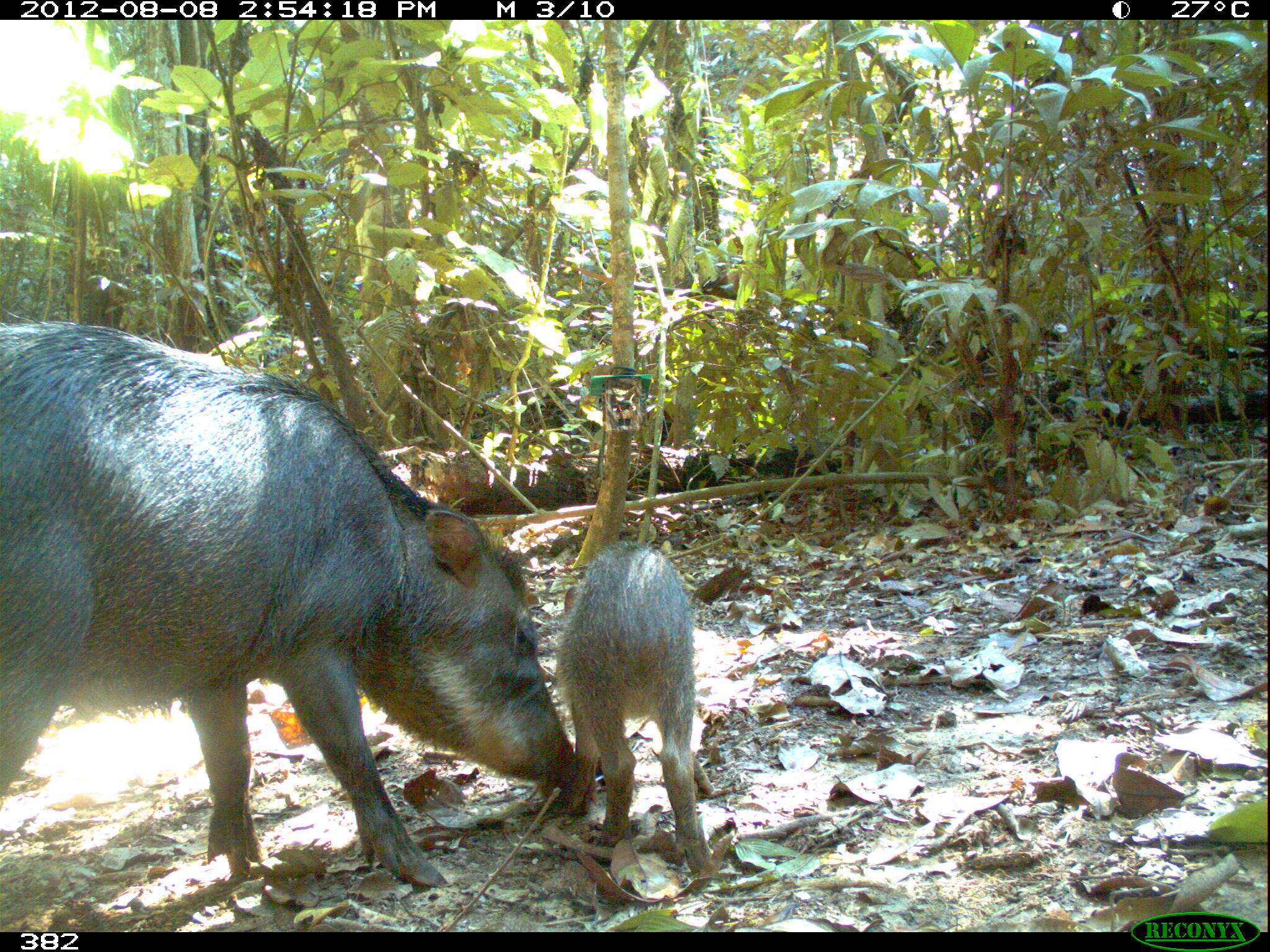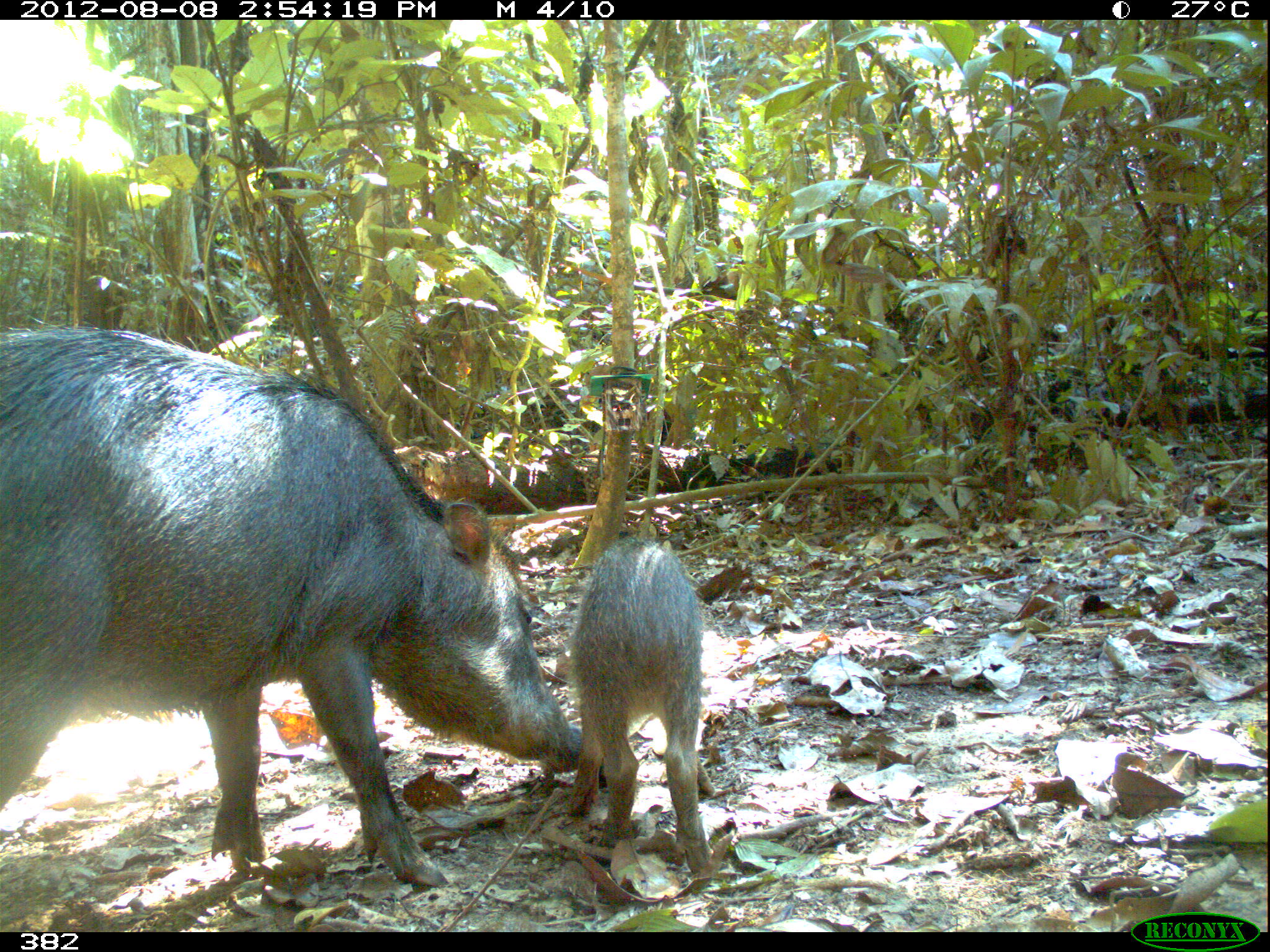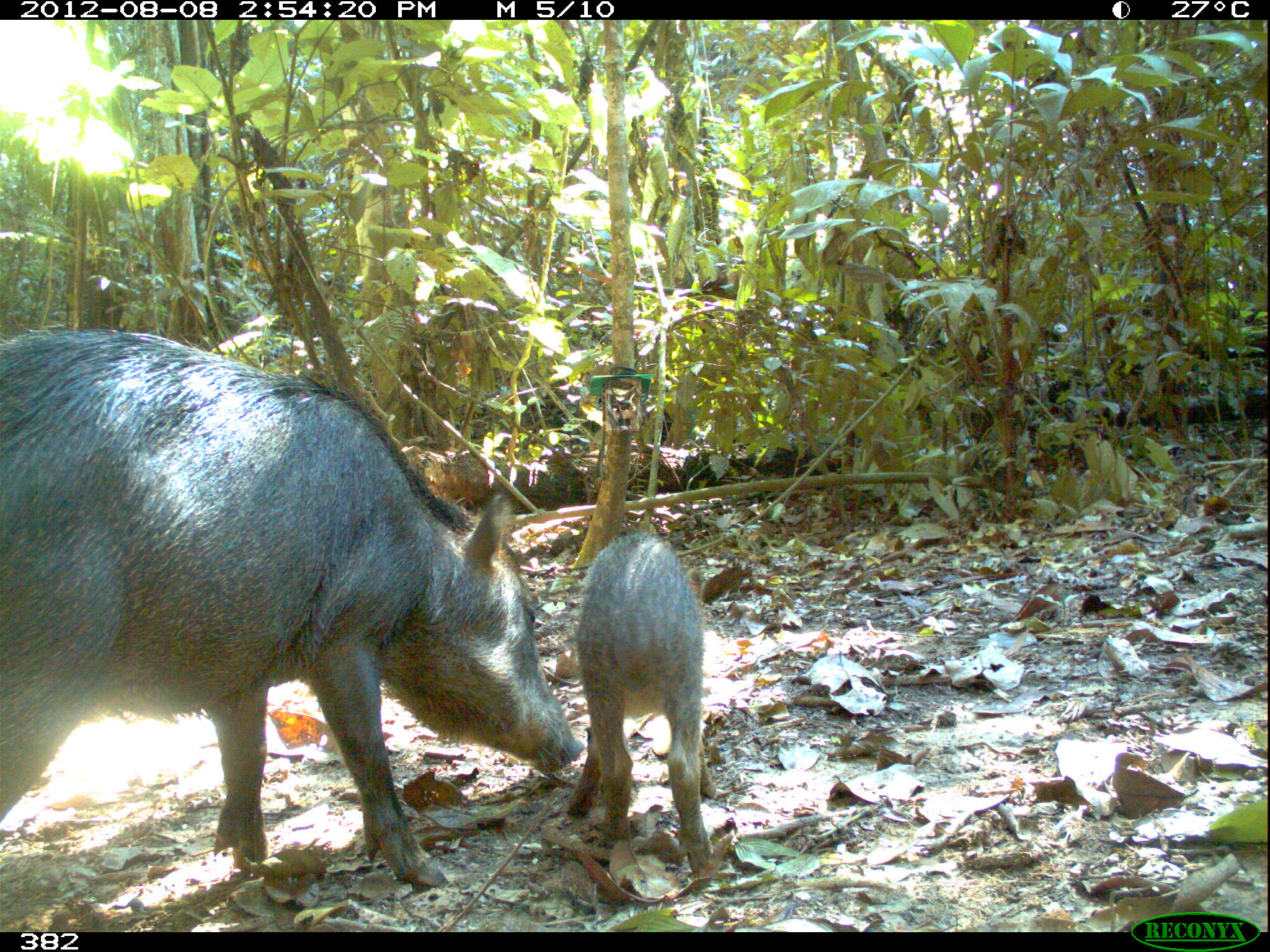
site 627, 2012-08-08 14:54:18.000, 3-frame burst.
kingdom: Animalia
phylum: Chordata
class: Mammalia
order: Artiodactyla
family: Tayassuidae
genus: Tayassu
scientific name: Tayassu pecari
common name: white-lipped peccary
Tayassu pecari (white-lipped peccary).